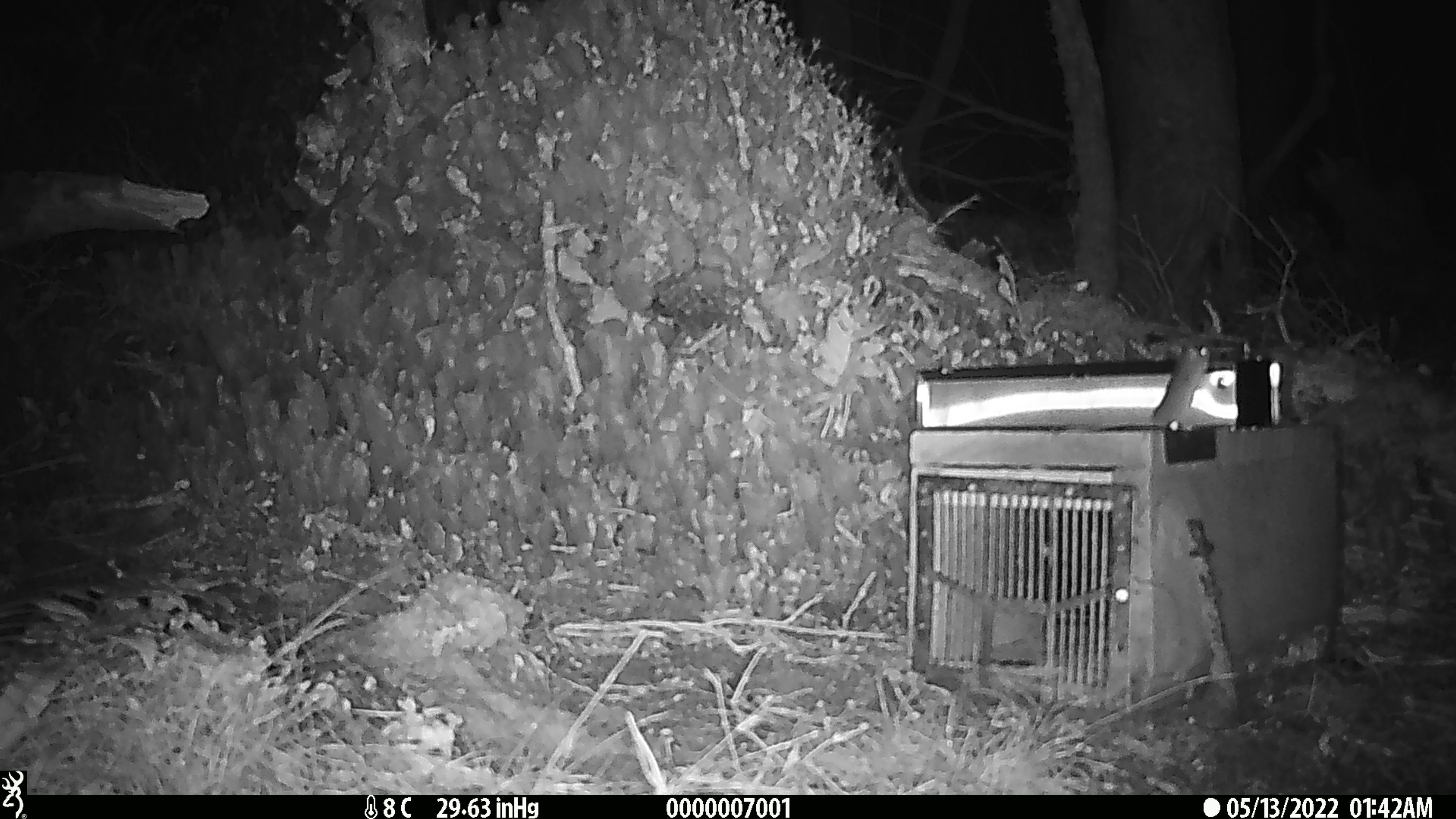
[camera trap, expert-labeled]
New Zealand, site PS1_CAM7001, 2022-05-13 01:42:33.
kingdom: Animalia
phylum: Chordata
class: Mammalia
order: Rodentia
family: Muridae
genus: Mus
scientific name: Mus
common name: mouse